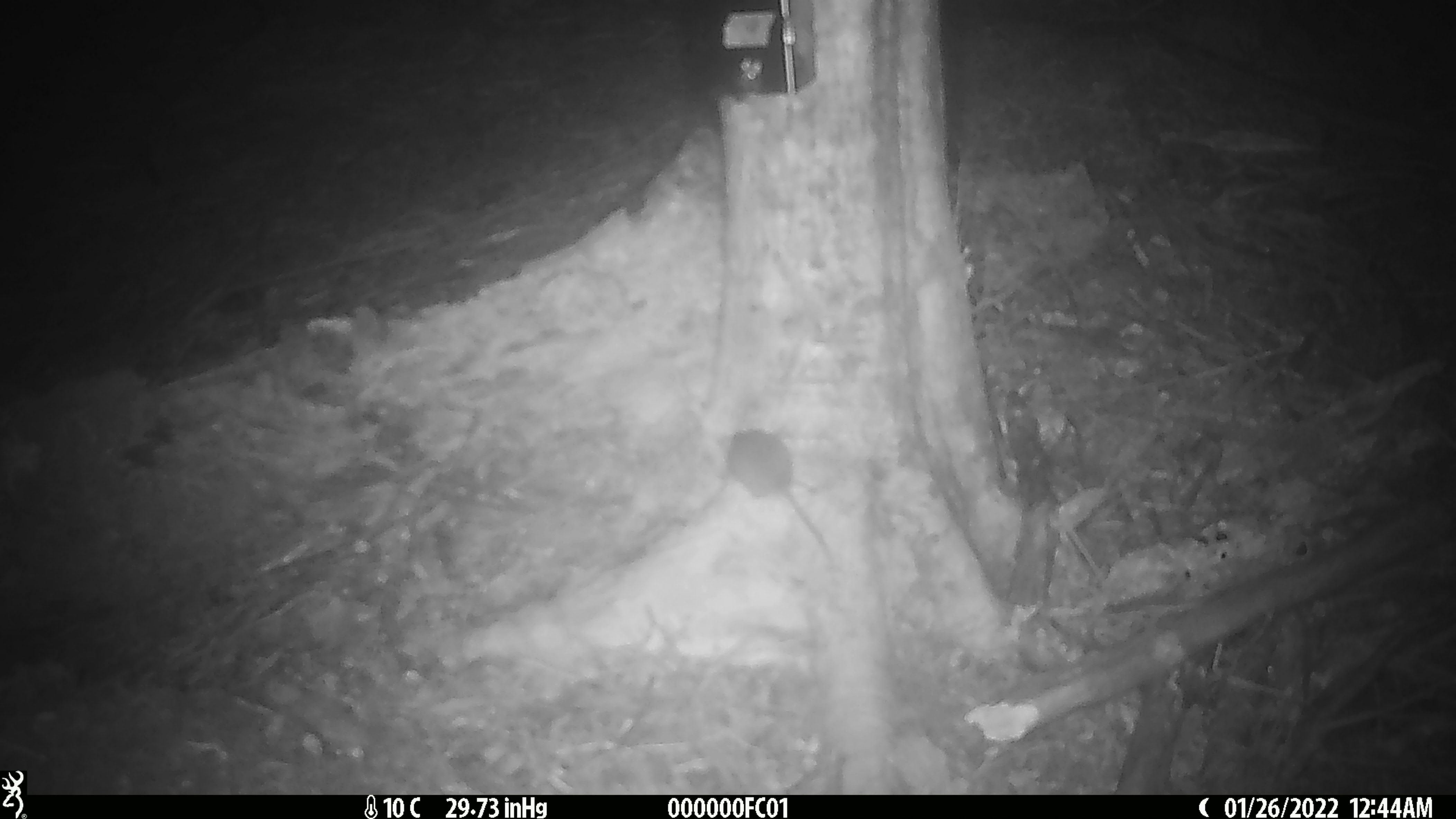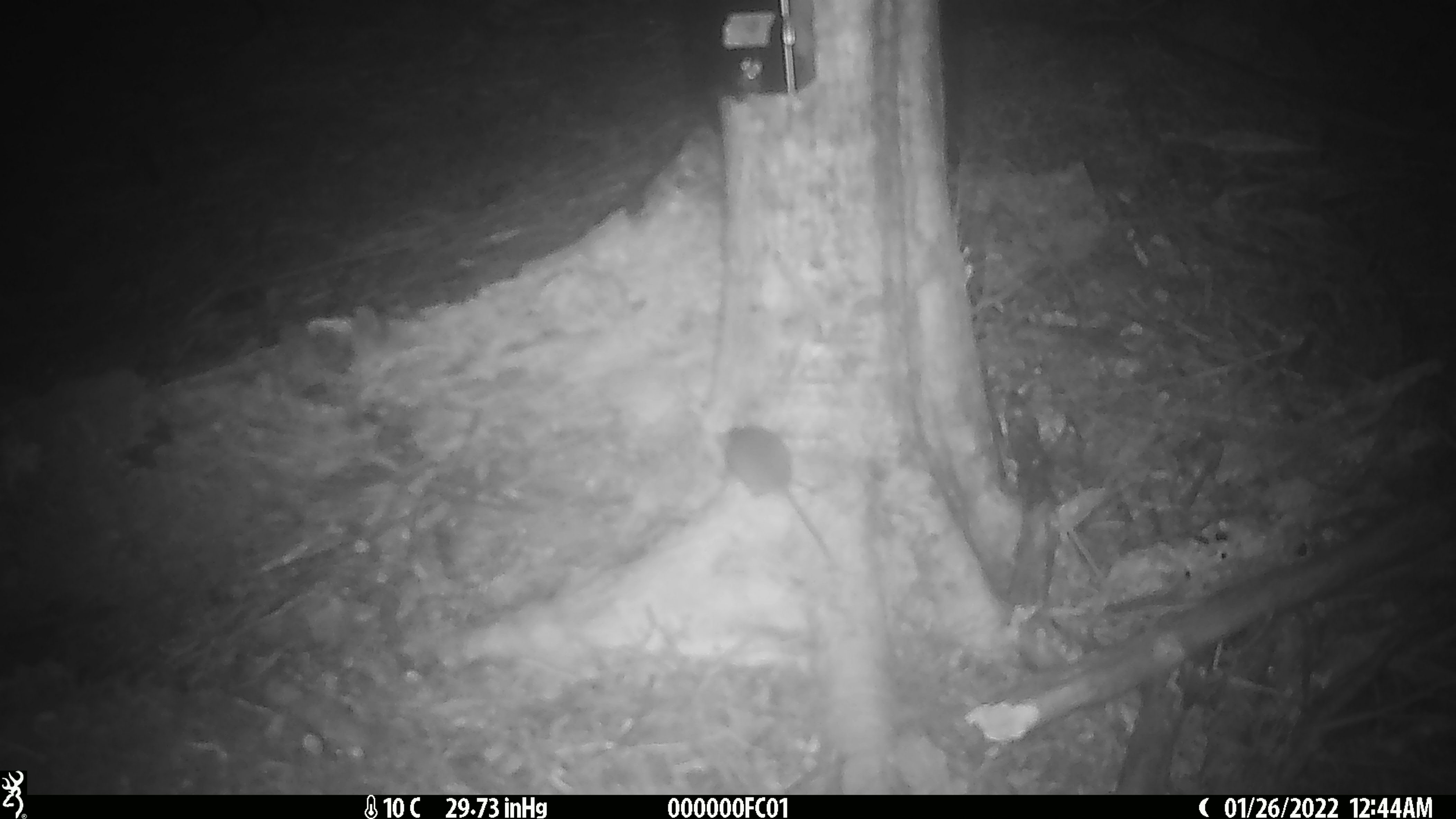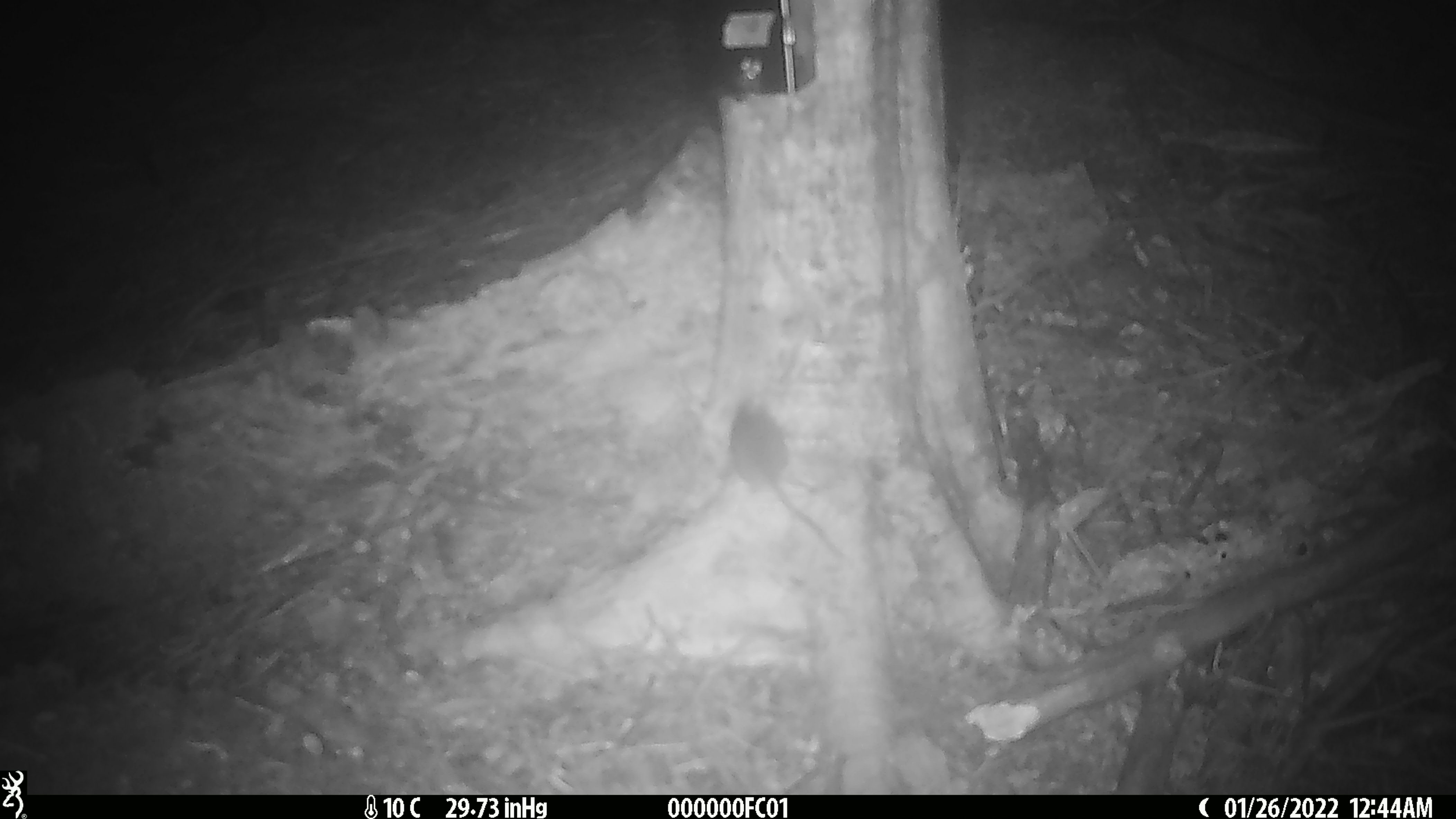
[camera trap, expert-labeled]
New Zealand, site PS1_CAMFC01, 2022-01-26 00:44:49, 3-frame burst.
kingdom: Animalia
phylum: Chordata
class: Mammalia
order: Rodentia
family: Muridae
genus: Mus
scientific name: Mus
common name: mouse